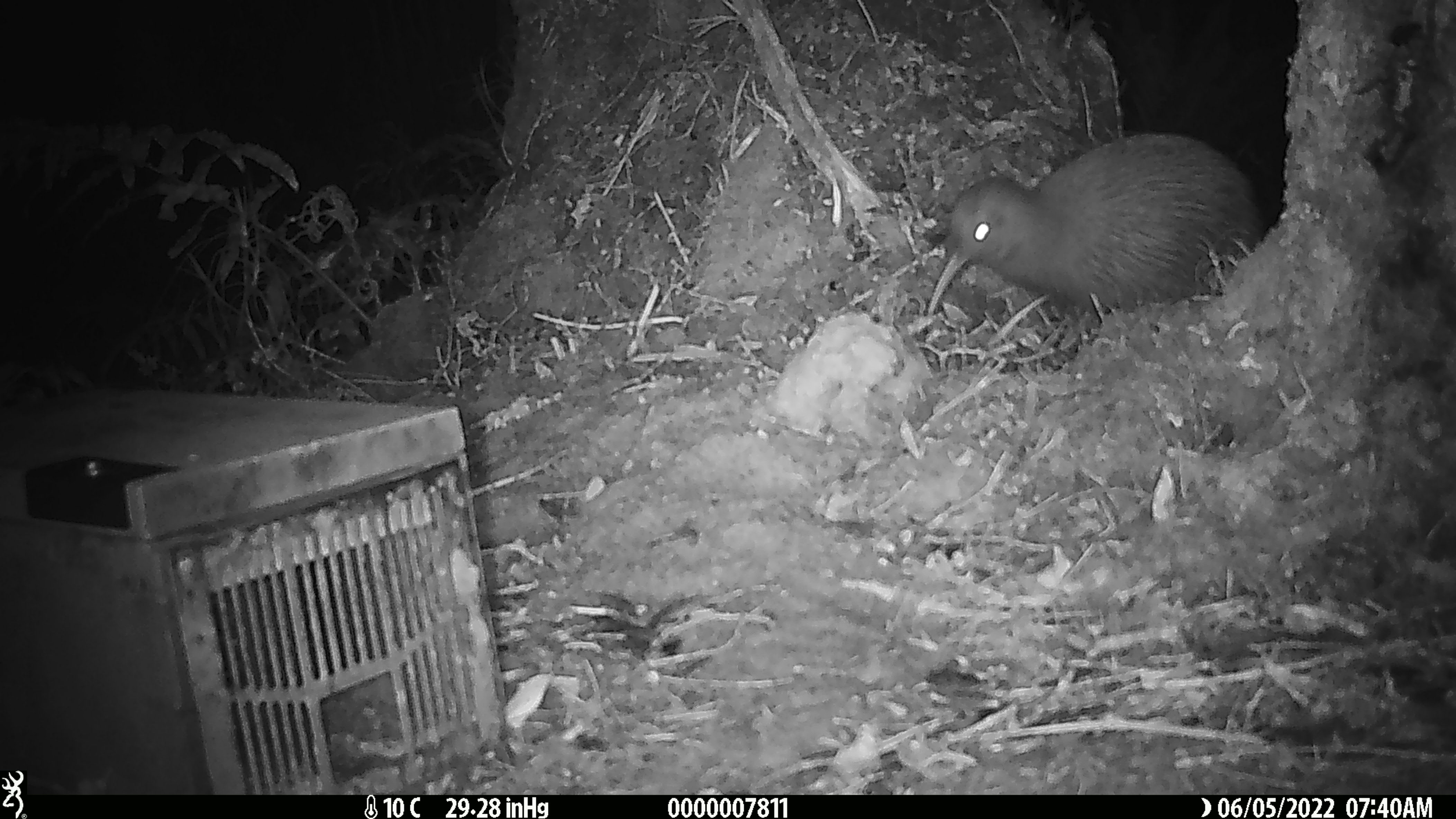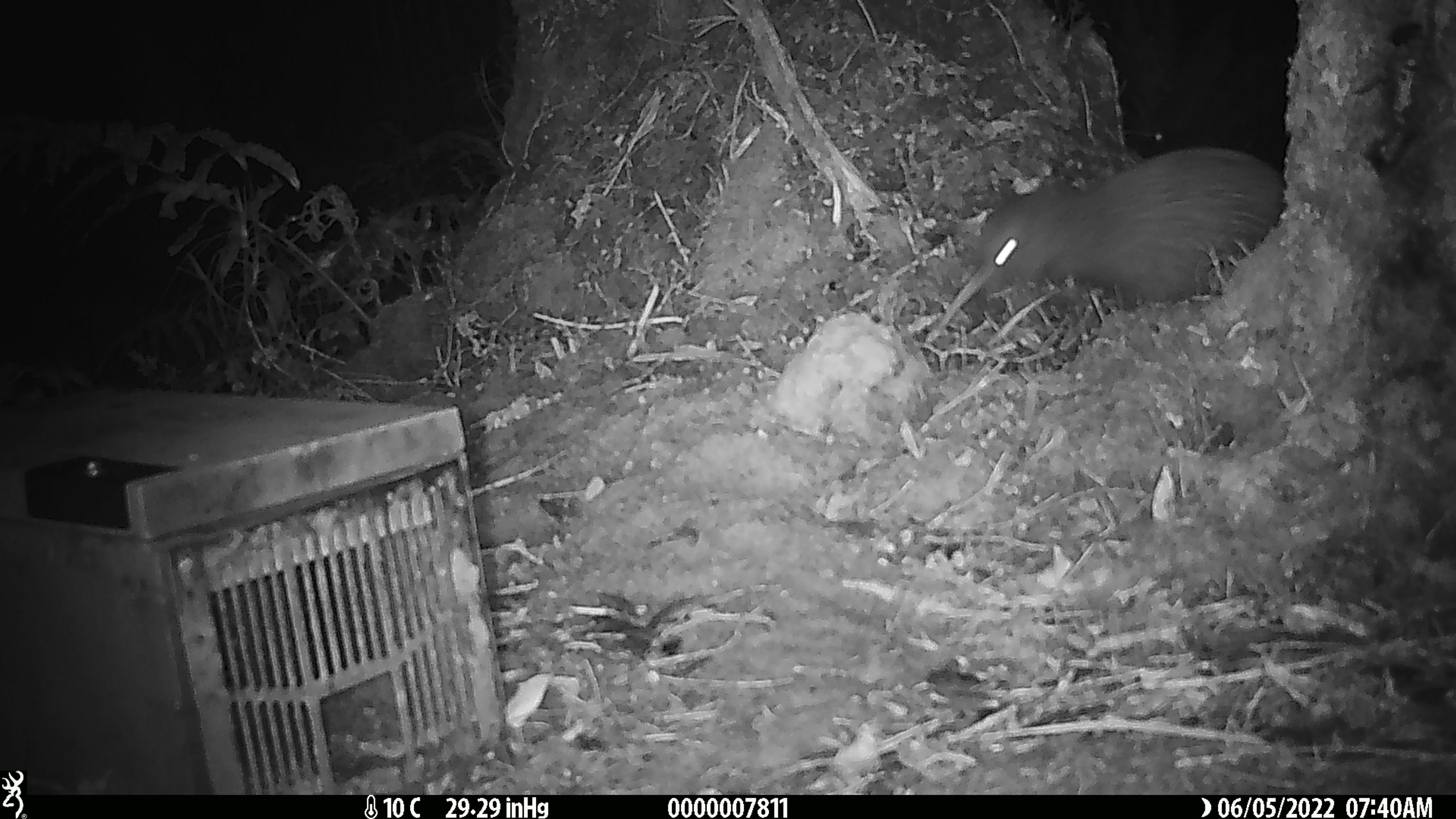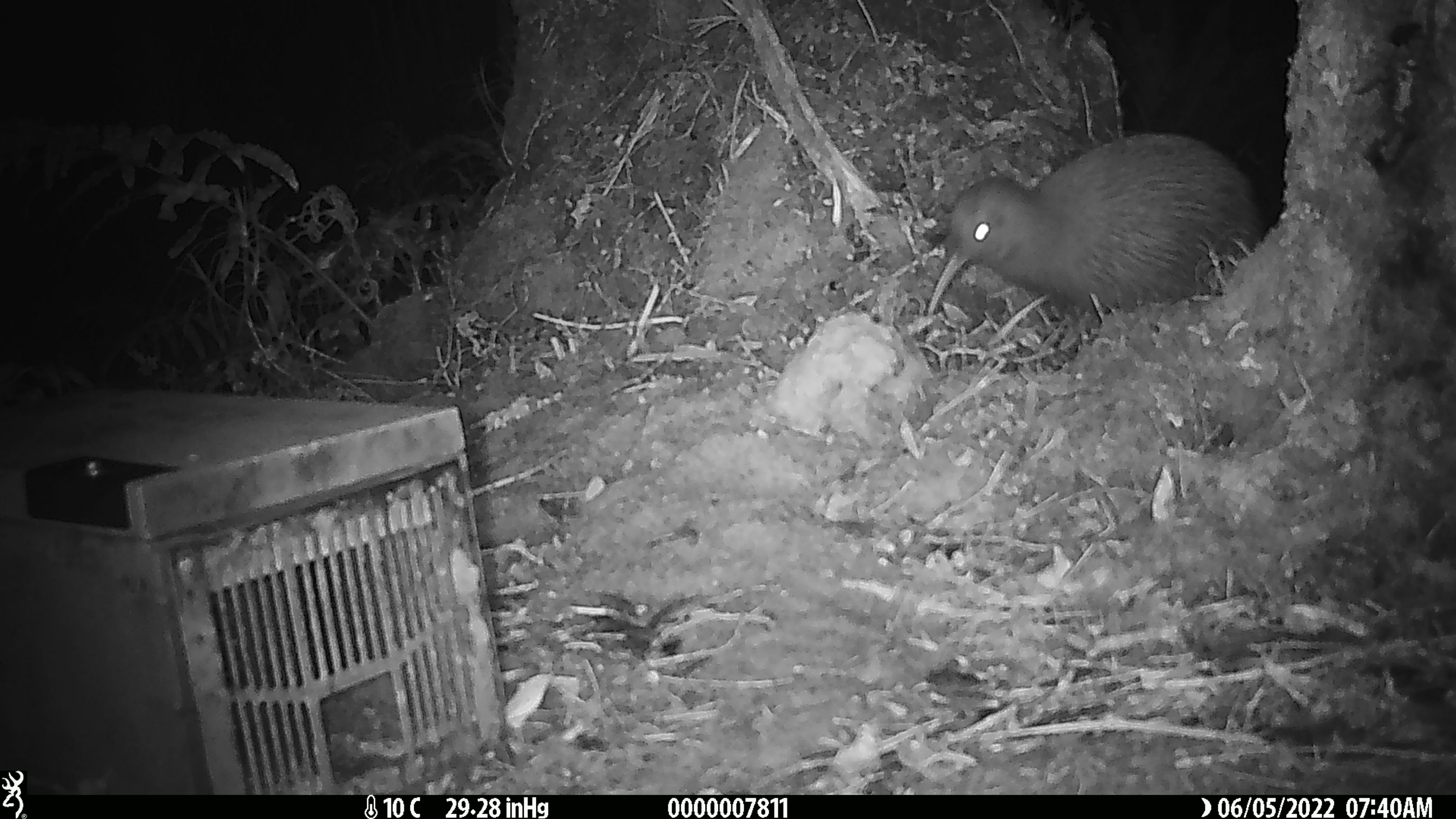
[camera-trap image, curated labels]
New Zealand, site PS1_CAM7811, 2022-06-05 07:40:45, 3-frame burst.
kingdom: Animalia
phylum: Chordata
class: Aves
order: Apterygiformes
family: Apterygidae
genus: Apteryx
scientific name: Apteryx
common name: kiwi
Kiwi (Apteryx).